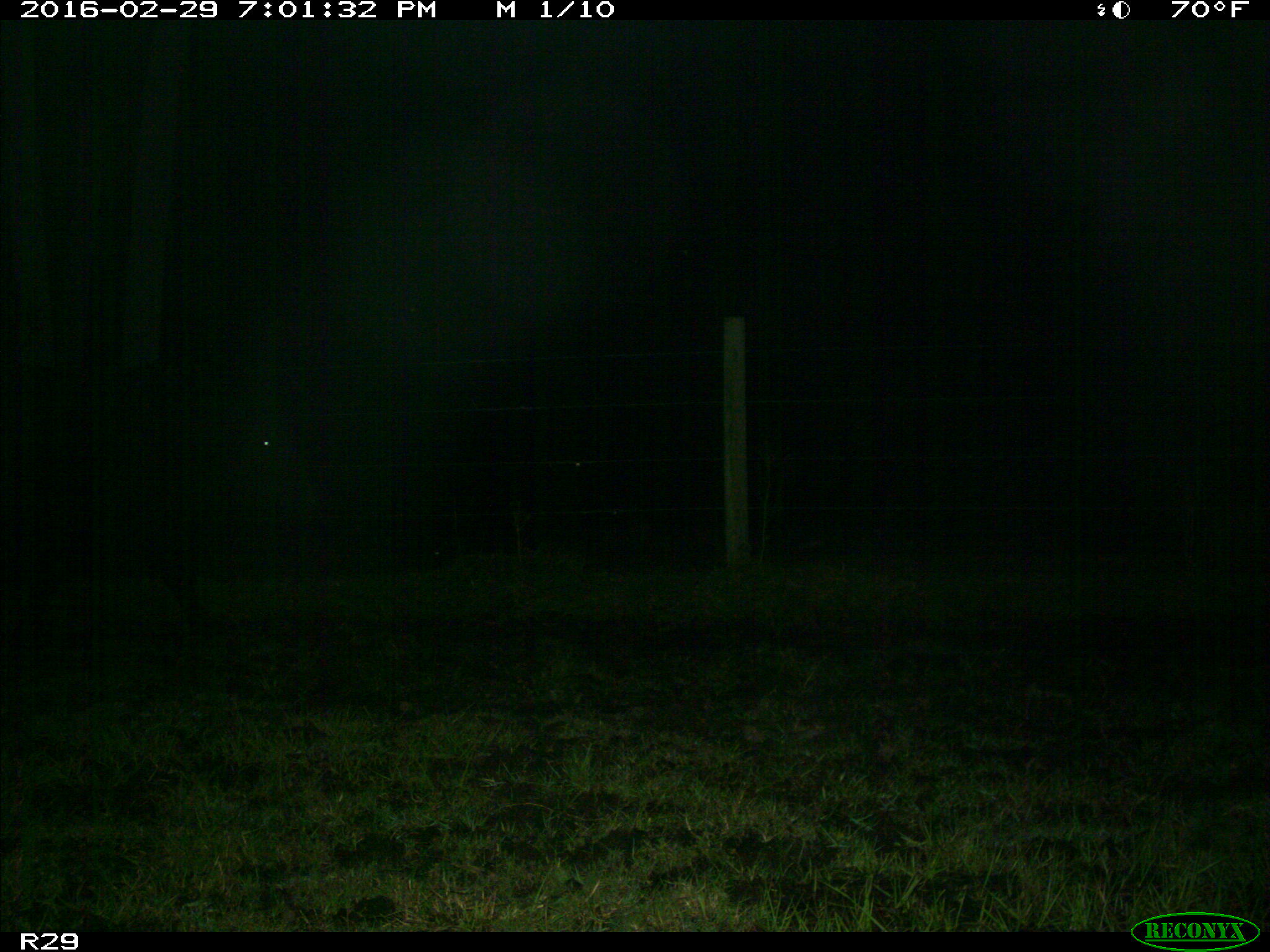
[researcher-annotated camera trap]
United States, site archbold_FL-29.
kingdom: Animalia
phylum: Chordata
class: Mammalia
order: Artiodactyla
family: Bovidae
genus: Bos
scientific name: Bos taurus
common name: domestic cow